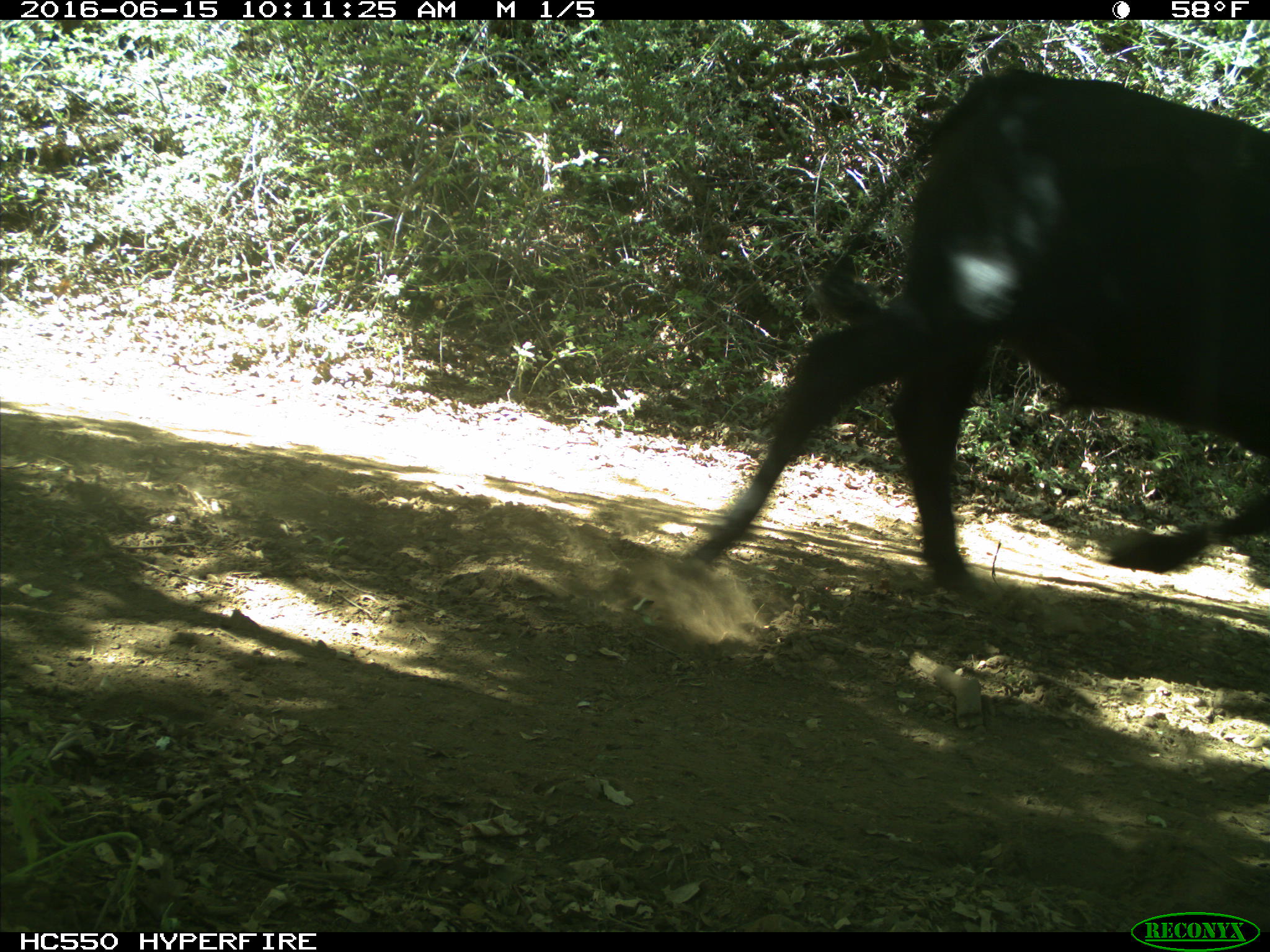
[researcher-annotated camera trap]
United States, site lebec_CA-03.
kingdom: Animalia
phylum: Chordata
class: Mammalia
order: Artiodactyla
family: Bovidae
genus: Bos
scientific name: Bos taurus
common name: domestic cow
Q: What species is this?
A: Bos taurus (domestic cow).